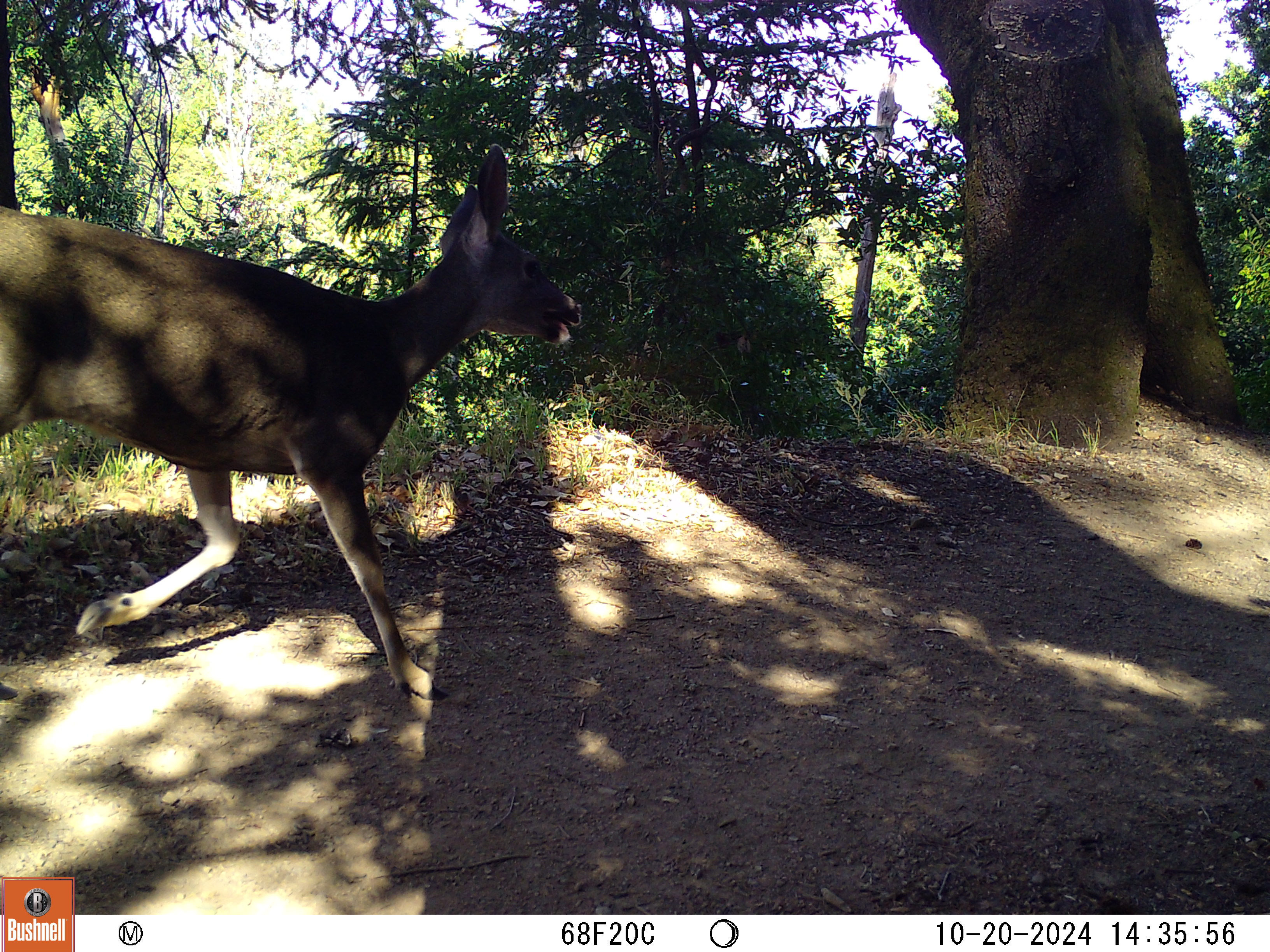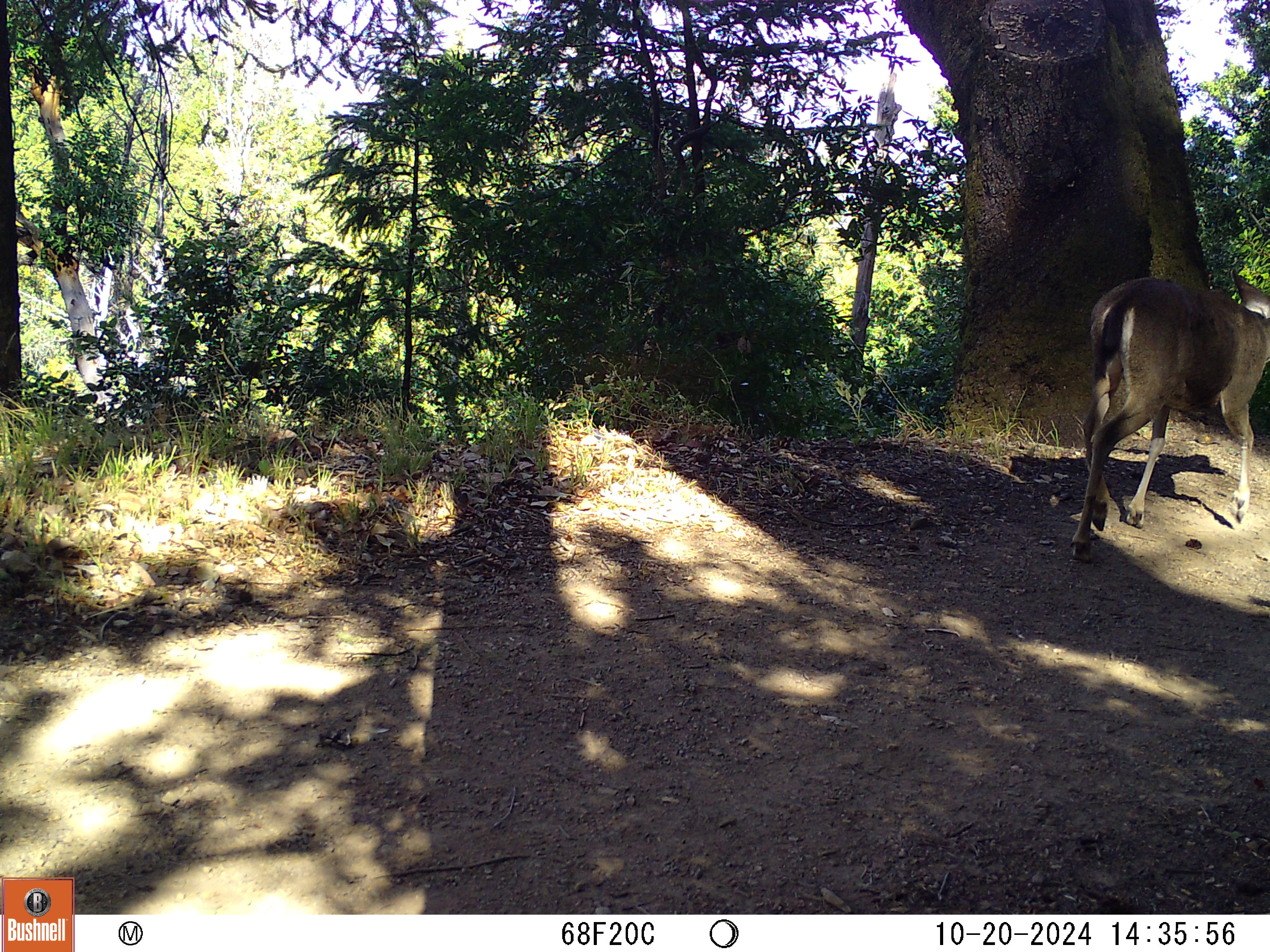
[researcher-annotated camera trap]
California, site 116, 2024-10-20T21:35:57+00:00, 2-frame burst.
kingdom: Animalia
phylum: Chordata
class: Mammalia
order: Artiodactyla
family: Cervidae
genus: Odocoileus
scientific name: Odocoileus hemionus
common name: mule deer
Mule deer (Odocoileus hemionus).